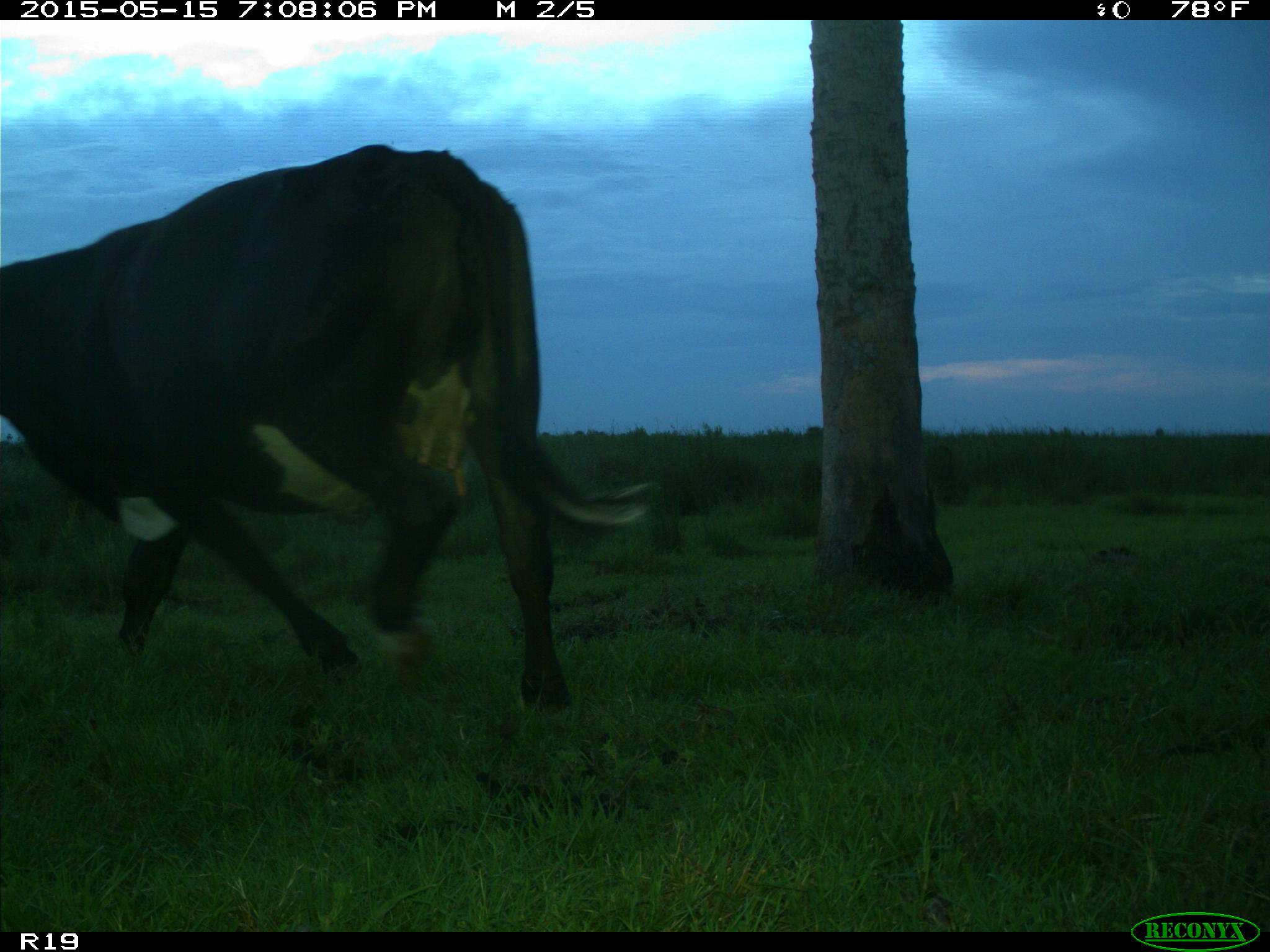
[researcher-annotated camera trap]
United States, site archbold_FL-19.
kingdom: Animalia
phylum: Chordata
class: Mammalia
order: Artiodactyla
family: Bovidae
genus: Bos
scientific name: Bos taurus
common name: domestic cow